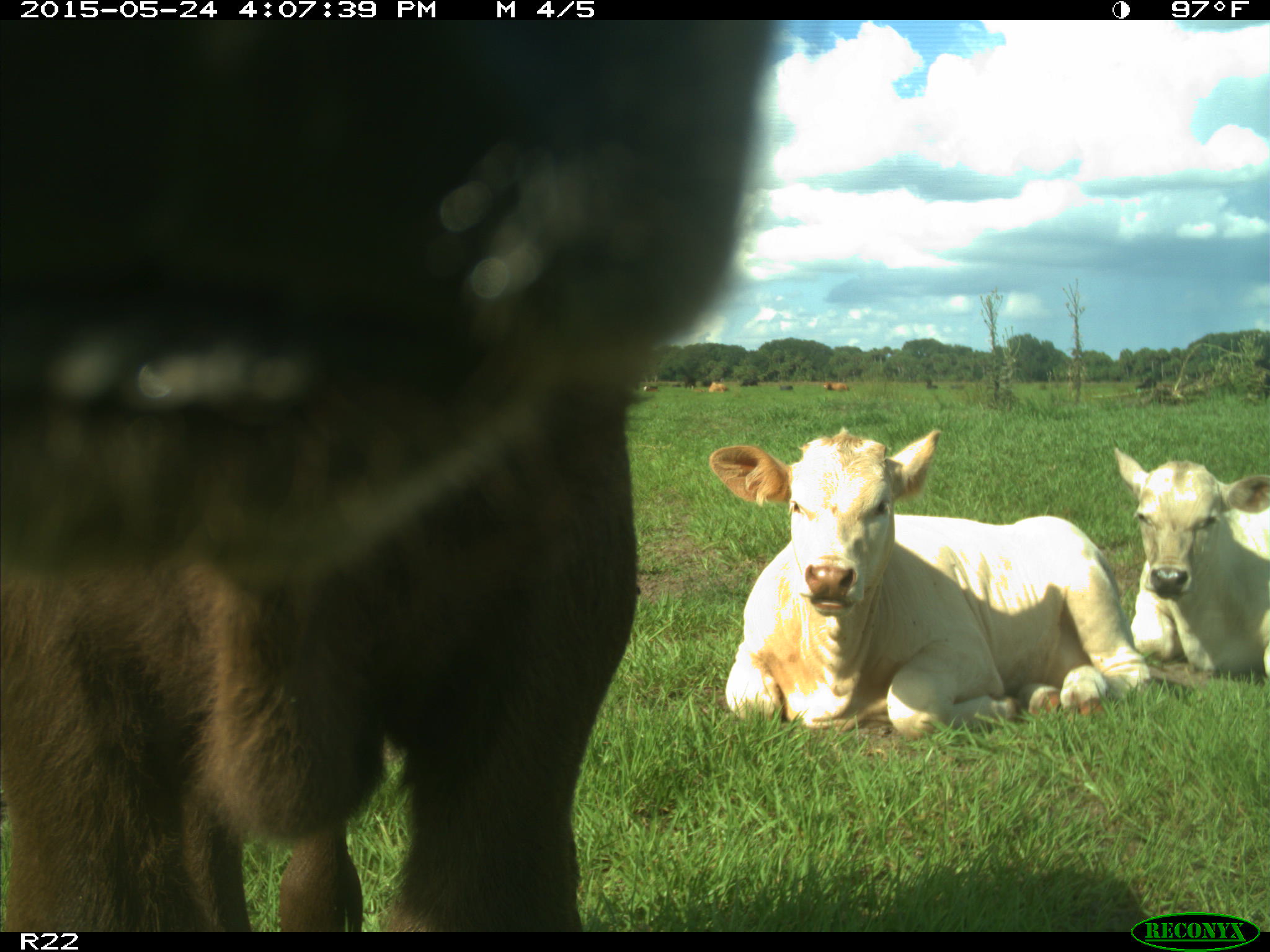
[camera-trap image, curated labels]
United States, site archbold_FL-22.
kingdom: Animalia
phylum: Chordata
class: Mammalia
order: Artiodactyla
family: Bovidae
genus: Bos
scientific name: Bos taurus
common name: domestic cow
Bos taurus (domestic cow).